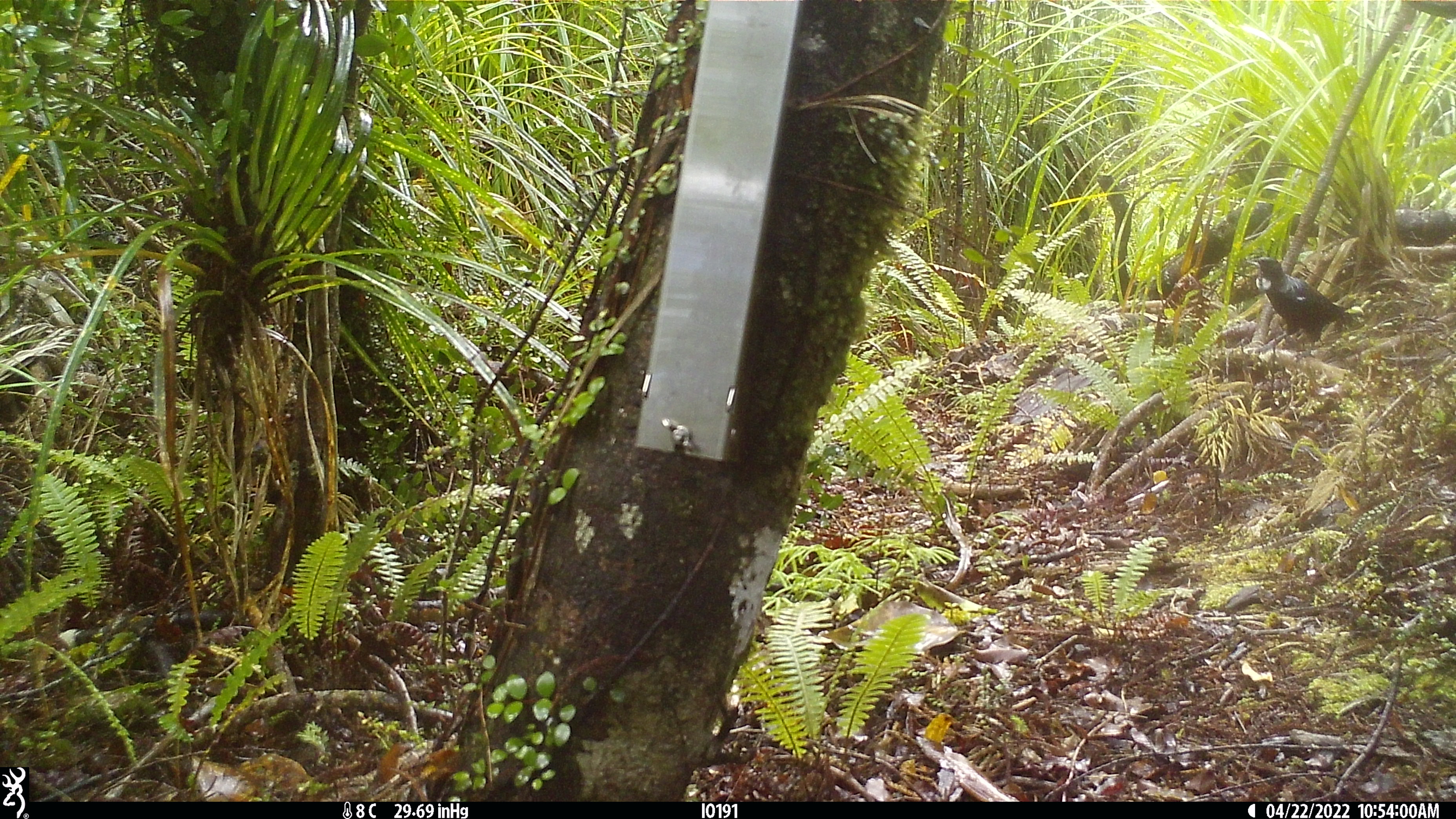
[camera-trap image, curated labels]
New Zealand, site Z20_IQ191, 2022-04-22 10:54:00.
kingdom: Animalia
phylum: Chordata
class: Aves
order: Passeriformes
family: Meliphagidae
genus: Prosthemadera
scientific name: Prosthemadera novaeseelandiae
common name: tui